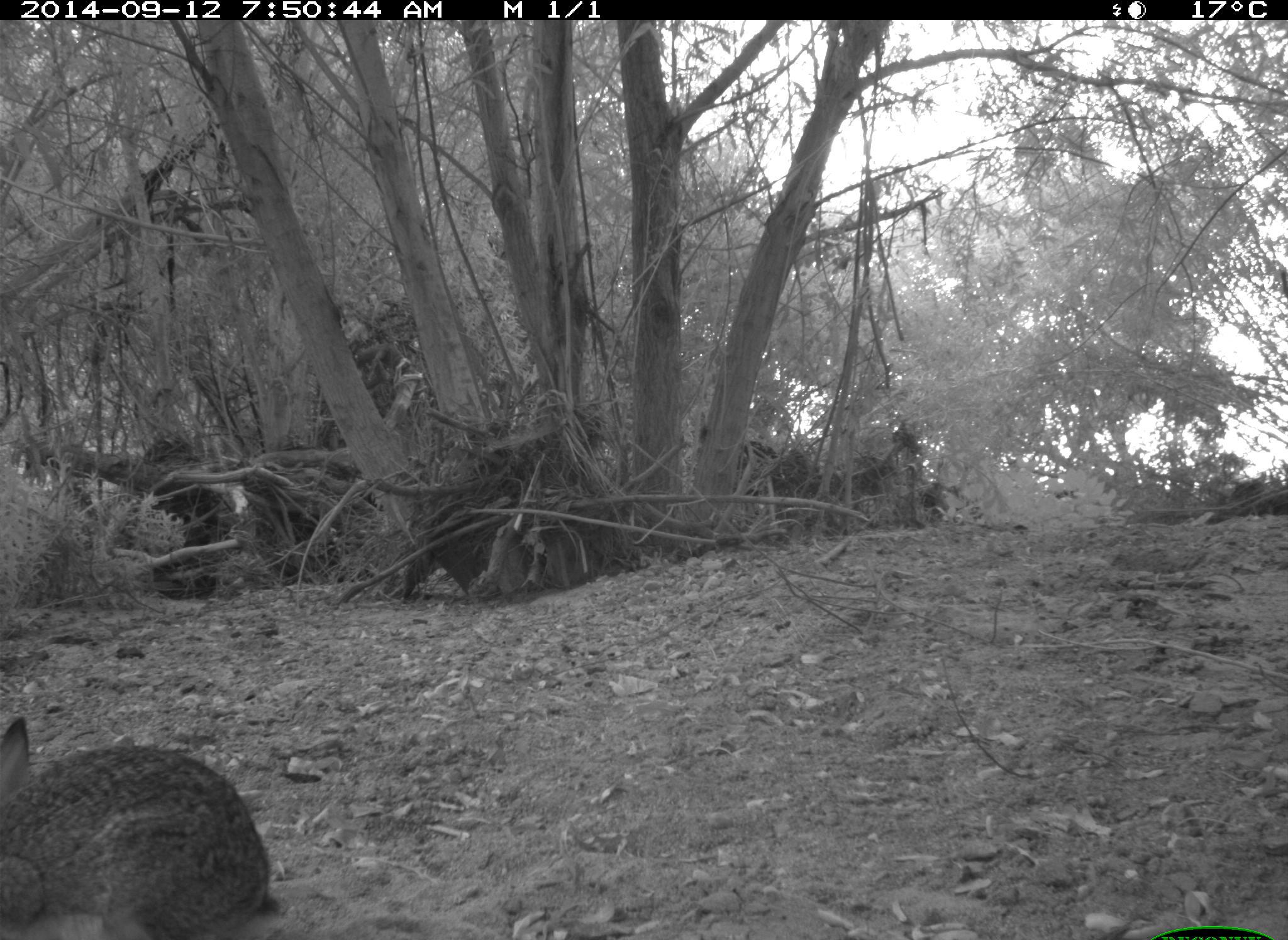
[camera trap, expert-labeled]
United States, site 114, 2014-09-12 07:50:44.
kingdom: Animalia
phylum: Chordata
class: Mammalia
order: Lagomorpha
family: Leporidae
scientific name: Leporidae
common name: rabbits and hares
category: rabbit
Rabbit (rabbits and hares) (Leporidae).